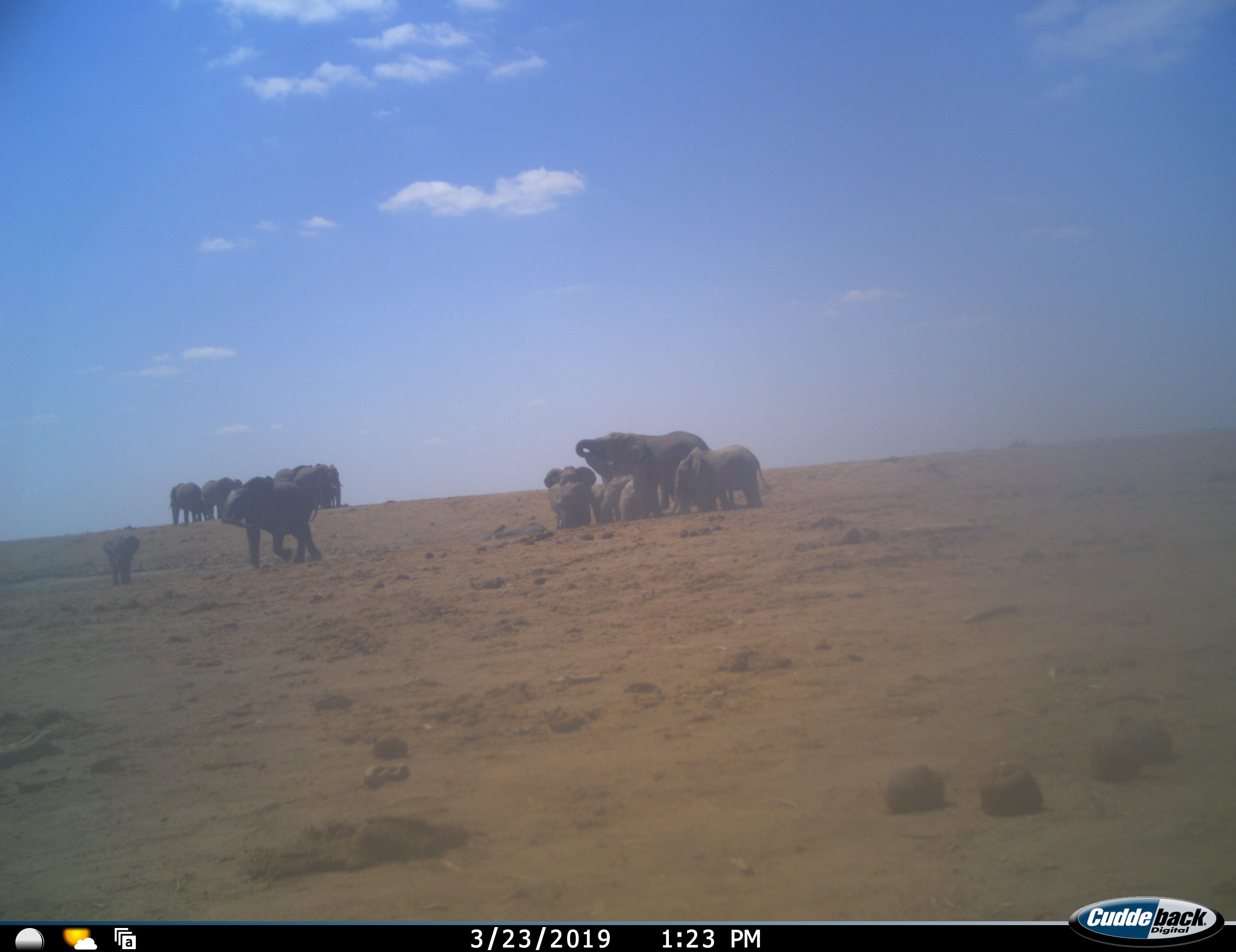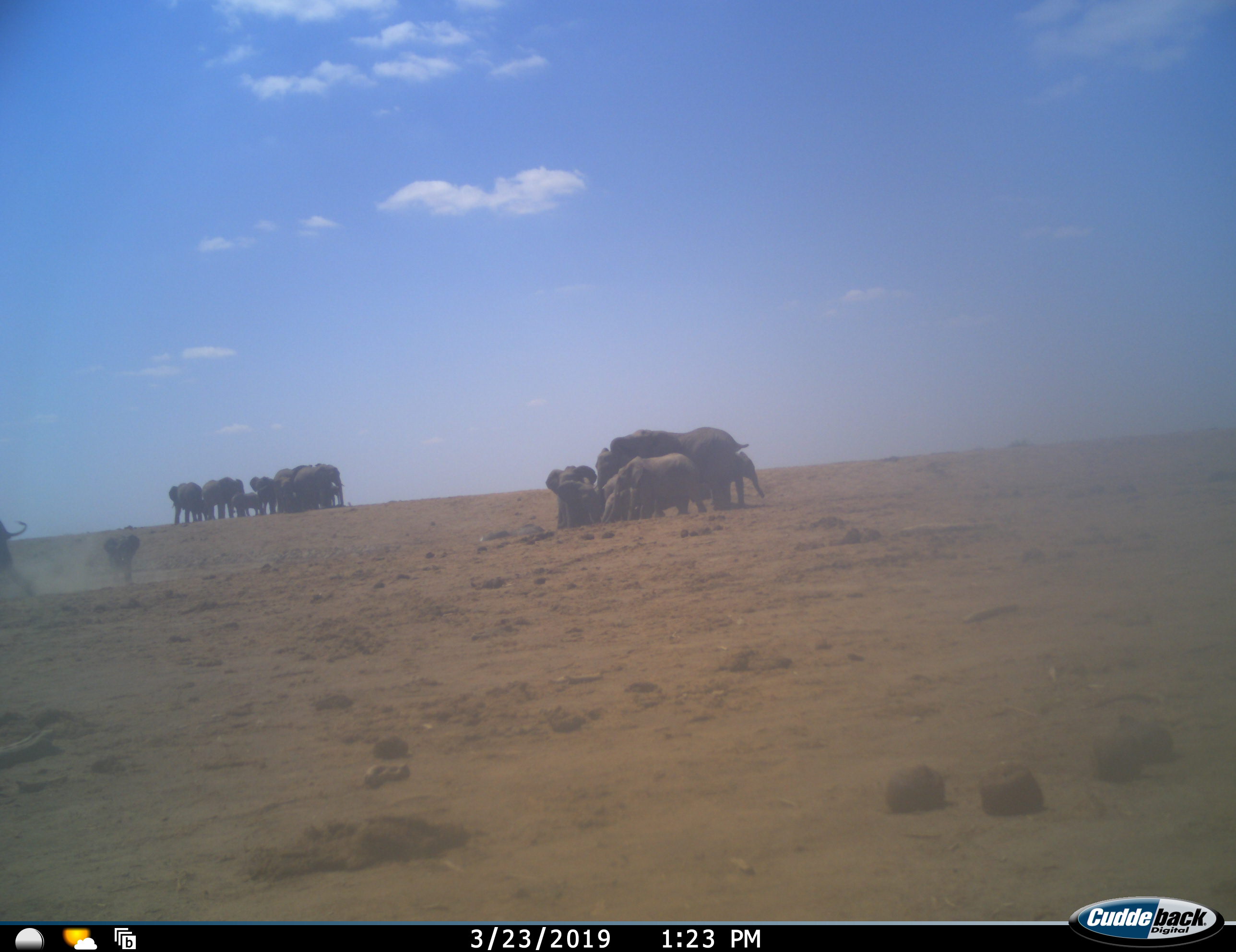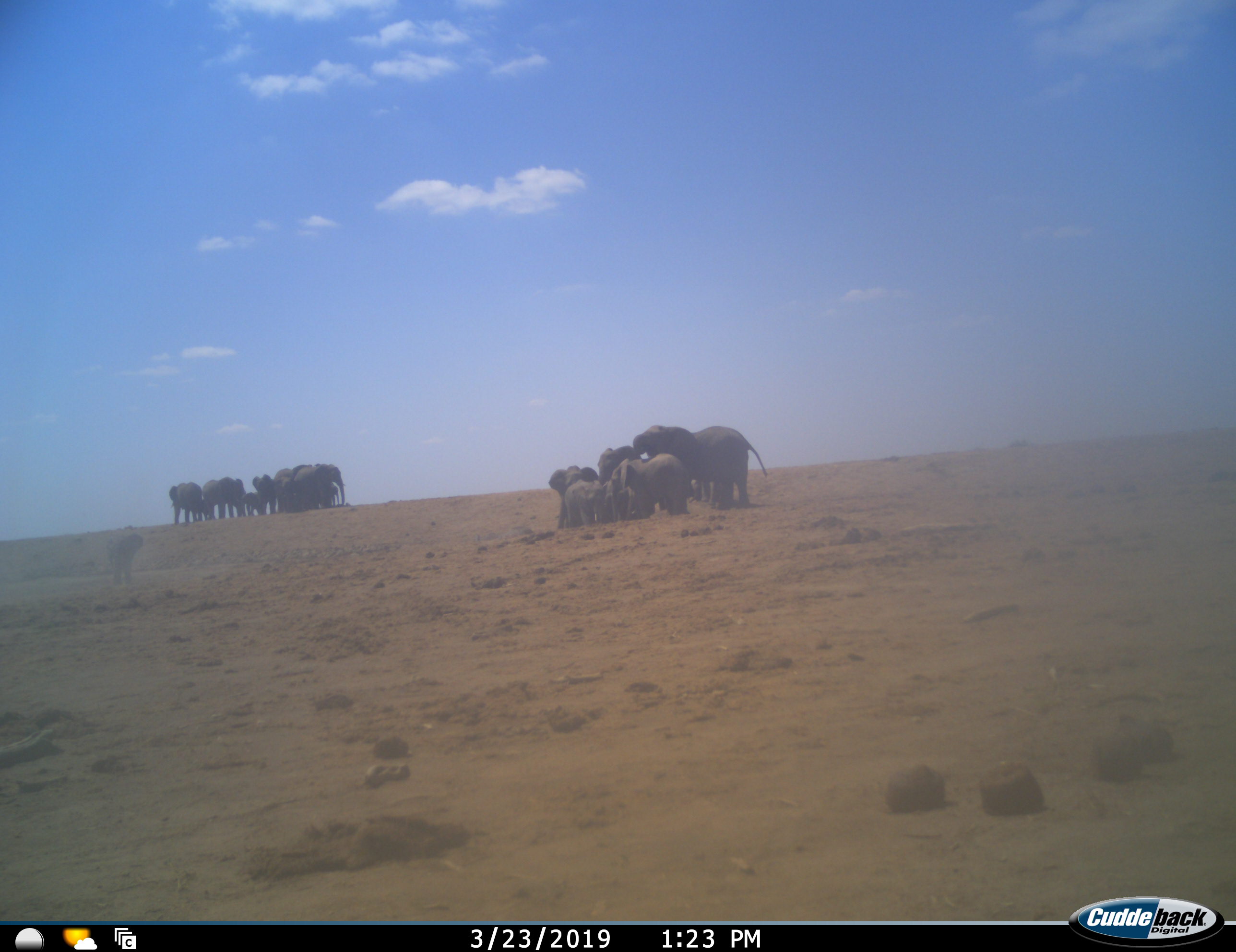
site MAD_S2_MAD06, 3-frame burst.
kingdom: Animalia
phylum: Chordata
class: Mammalia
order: Proboscidea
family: Elephantidae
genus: Loxodonta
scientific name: Loxodonta africana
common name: african bush elephant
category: elephant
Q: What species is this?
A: Elephant (african bush elephant) (Loxodonta africana).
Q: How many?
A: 11-50.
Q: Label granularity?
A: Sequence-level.